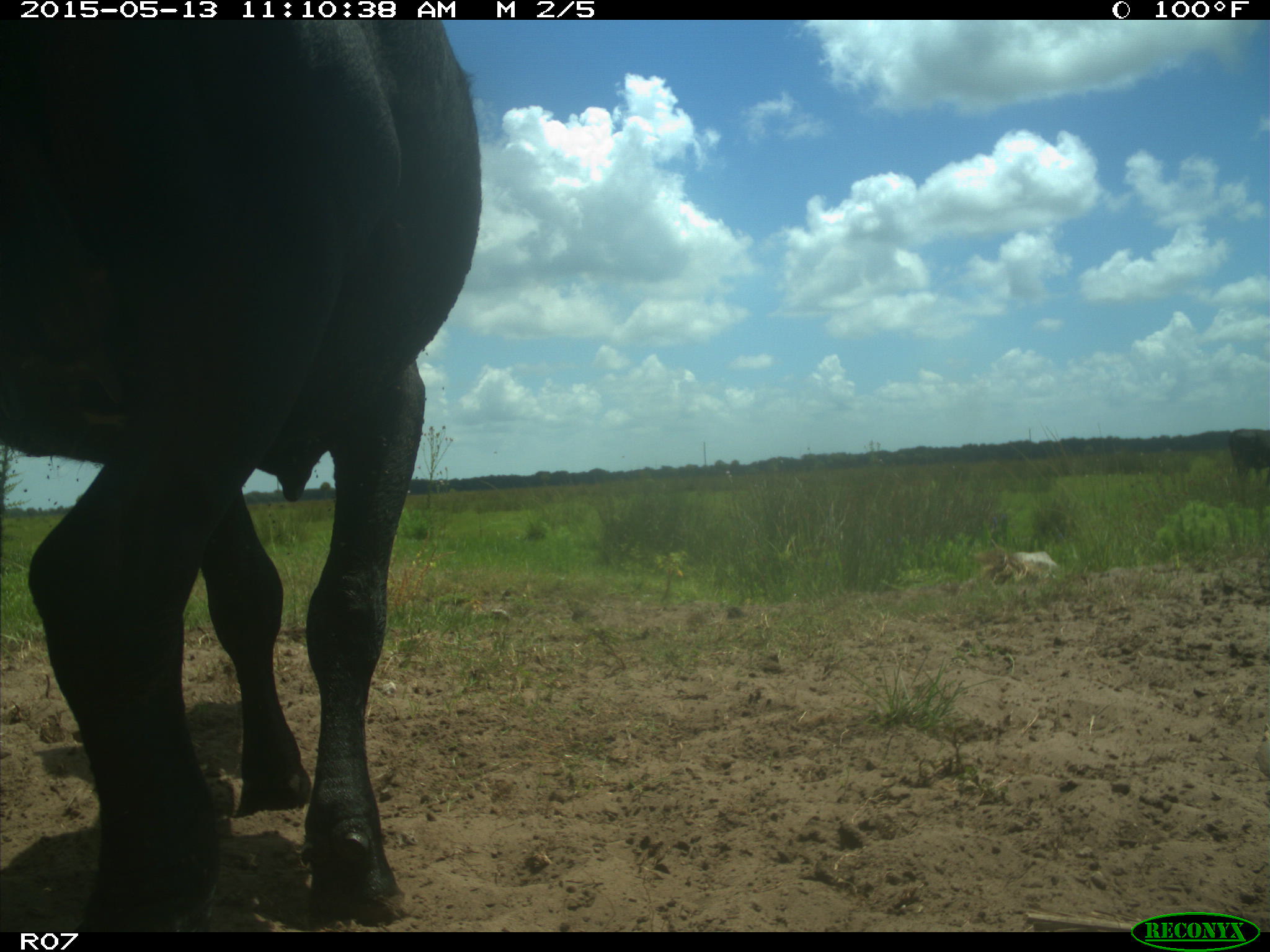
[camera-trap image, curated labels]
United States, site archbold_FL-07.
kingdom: Animalia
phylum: Chordata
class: Mammalia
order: Artiodactyla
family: Bovidae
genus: Bos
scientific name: Bos taurus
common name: domestic cow